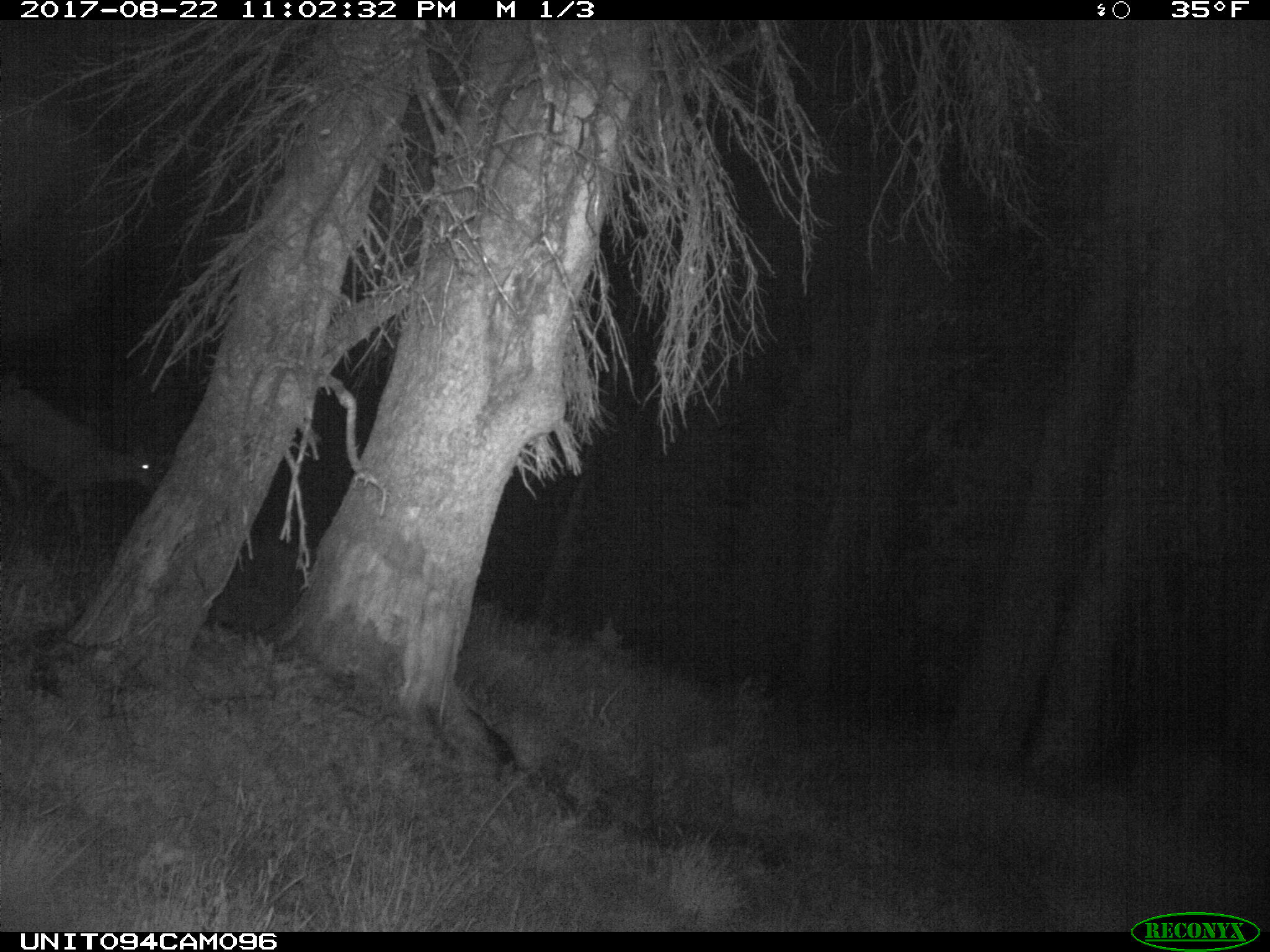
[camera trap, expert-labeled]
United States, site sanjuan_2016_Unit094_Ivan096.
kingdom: Animalia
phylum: Chordata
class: Mammalia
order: Artiodactyla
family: Cervidae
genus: Odocoileus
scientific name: Odocoileus hemionus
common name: mule deer